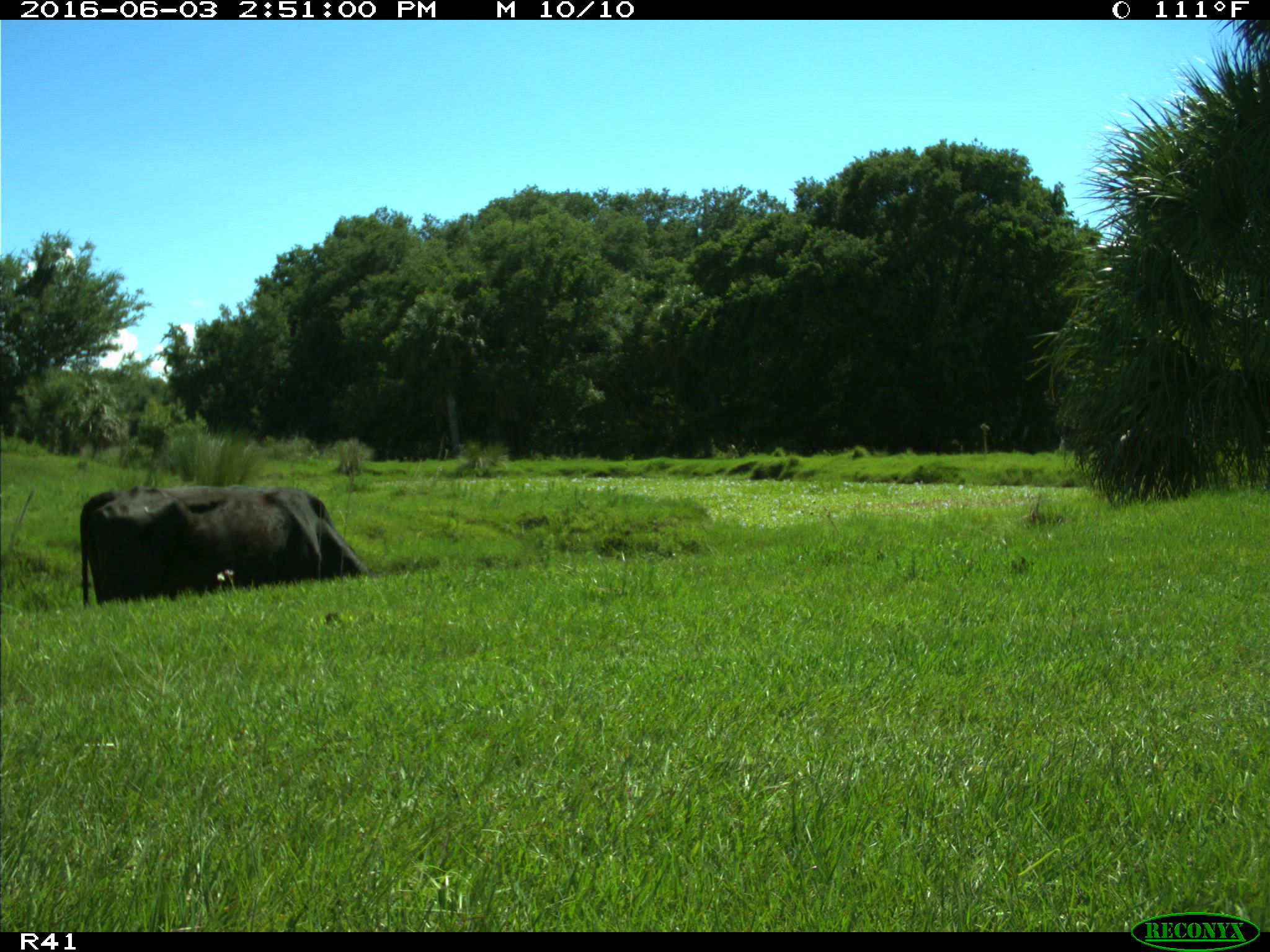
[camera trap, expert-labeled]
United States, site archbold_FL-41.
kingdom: Animalia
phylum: Chordata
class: Mammalia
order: Artiodactyla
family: Bovidae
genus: Bos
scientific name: Bos taurus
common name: domestic cow